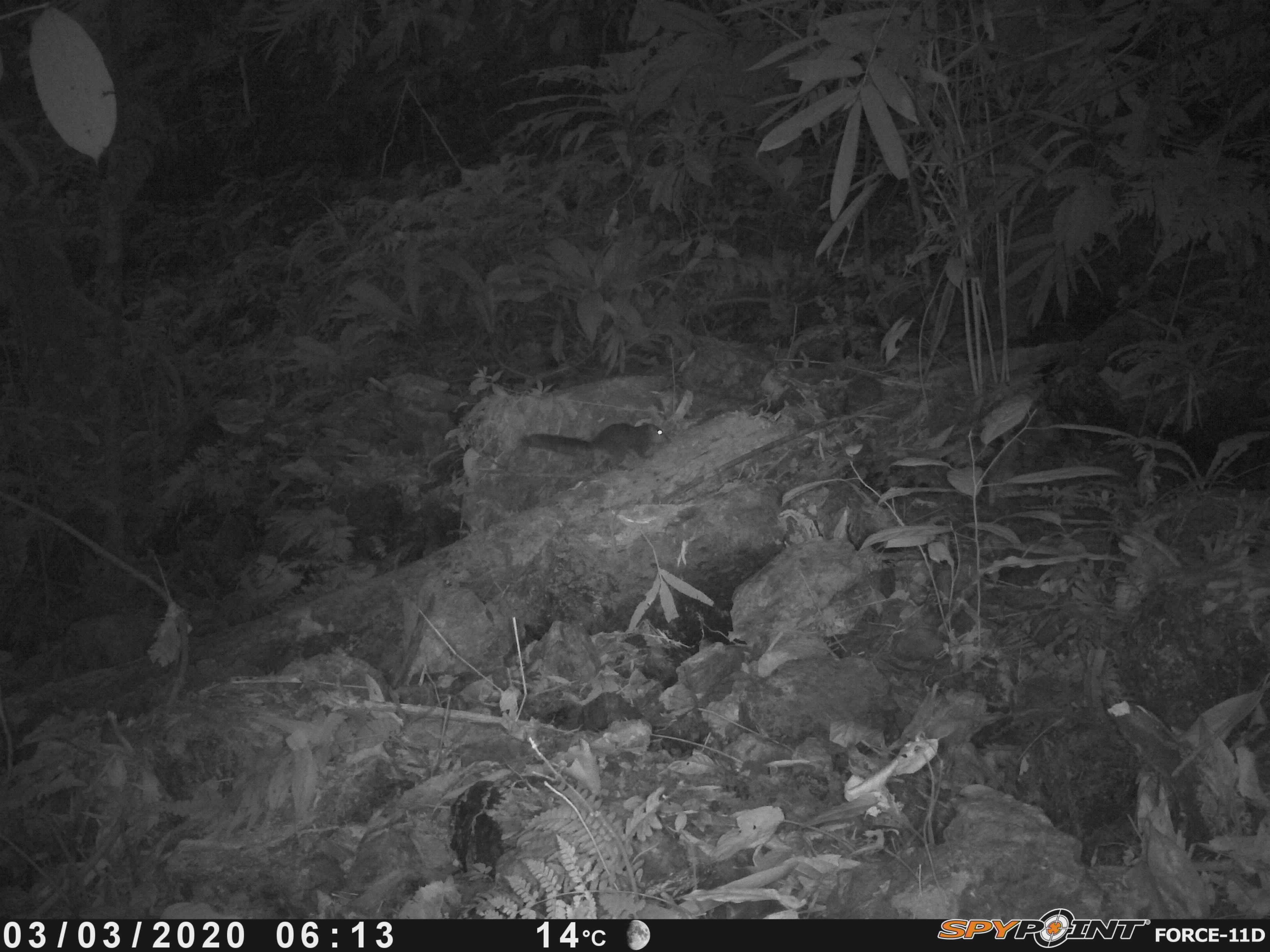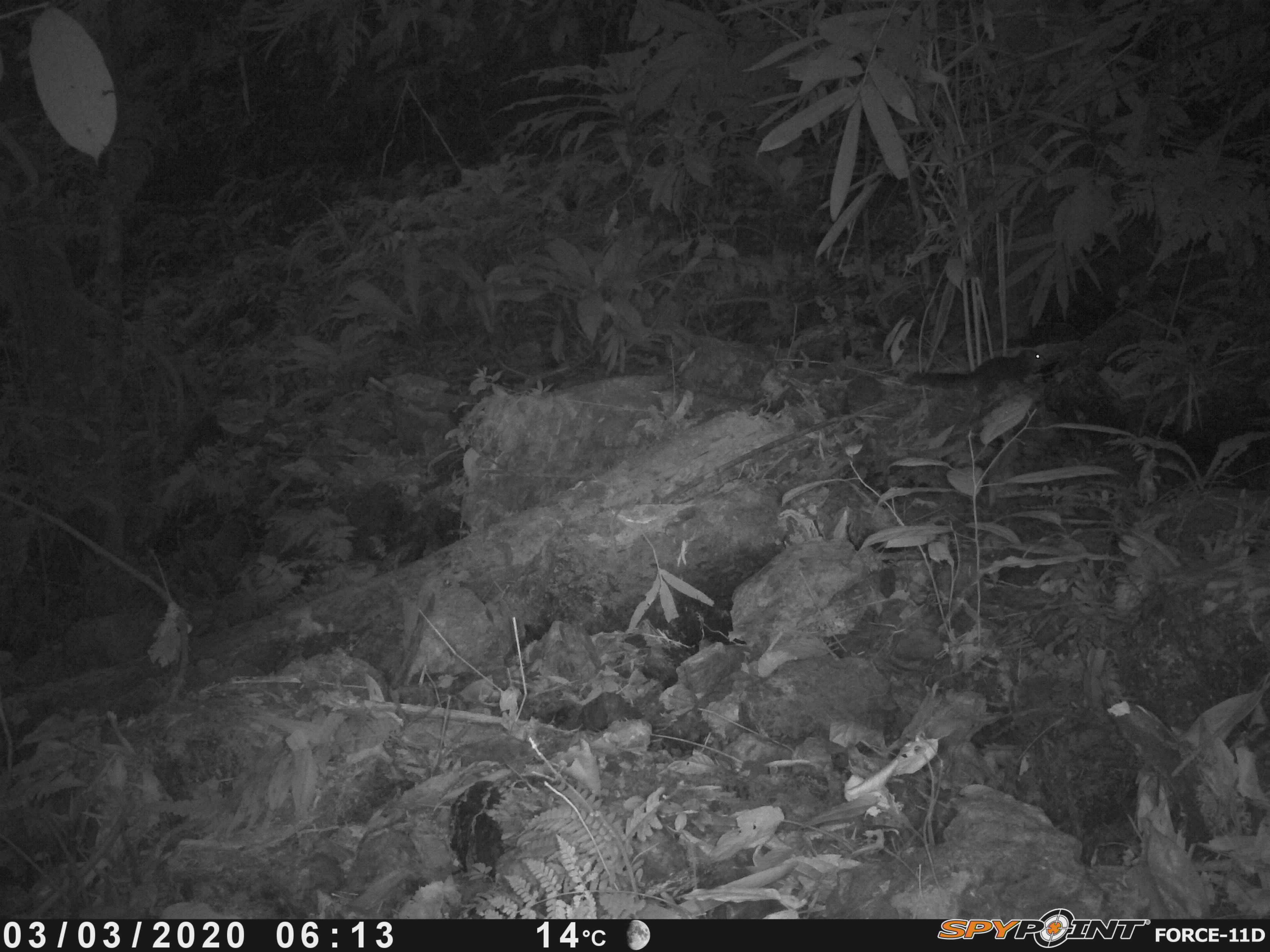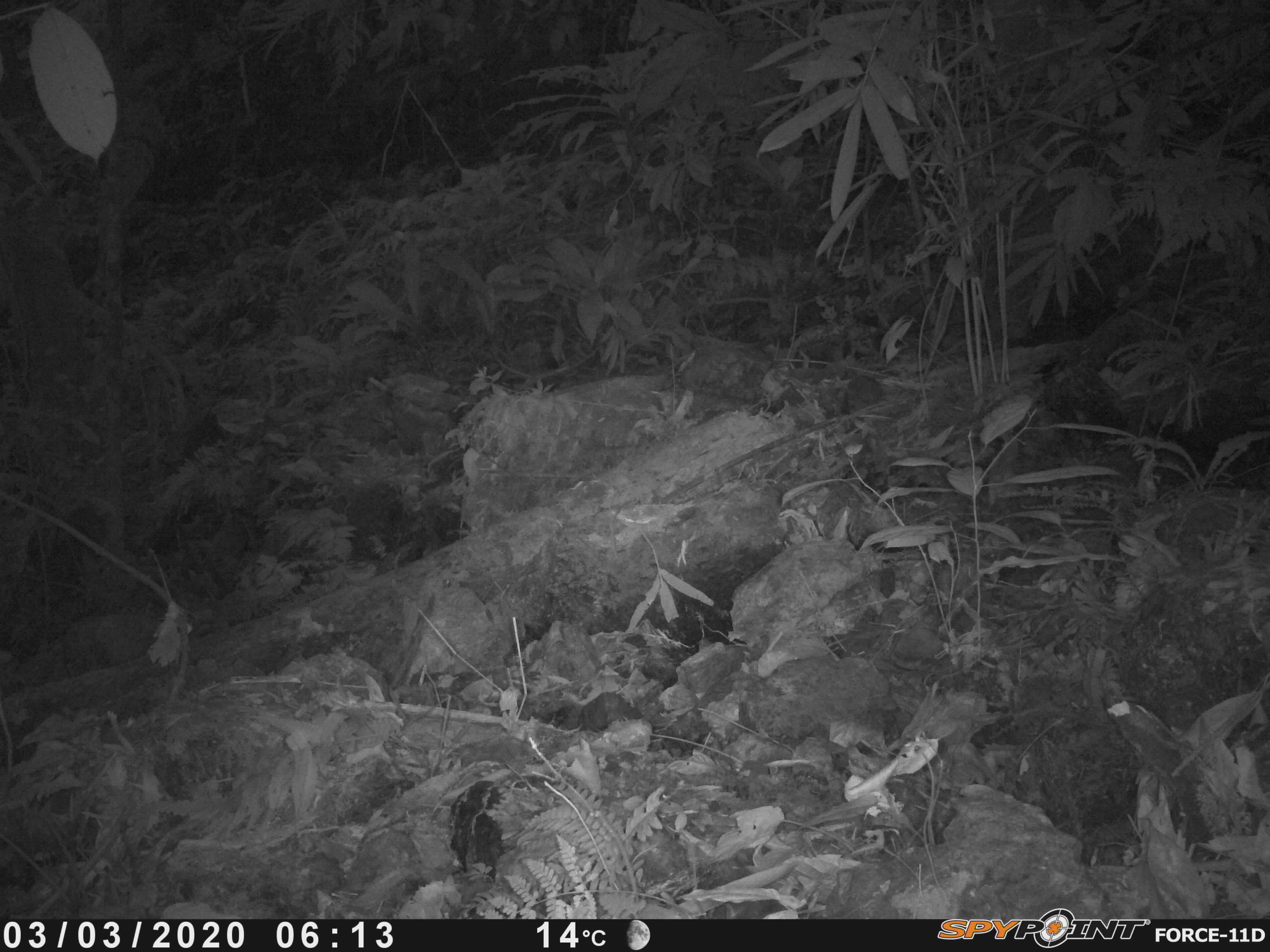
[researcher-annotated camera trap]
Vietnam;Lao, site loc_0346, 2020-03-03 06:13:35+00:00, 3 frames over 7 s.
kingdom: Animalia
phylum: Chordata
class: Mammalia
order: Rodentia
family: Sciuridae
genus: Dremomys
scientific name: Dremomys rufigenis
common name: red-cheeked squirrel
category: red cheeked squirrel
Red cheeked squirrel (red-cheeked squirrel) (Dremomys rufigenis). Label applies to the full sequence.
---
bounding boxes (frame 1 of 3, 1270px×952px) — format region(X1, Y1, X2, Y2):
red cheeked squirrel: region(521, 422, 672, 477)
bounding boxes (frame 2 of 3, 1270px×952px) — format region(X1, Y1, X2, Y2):
red cheeked squirrel: region(903, 349, 1047, 404)